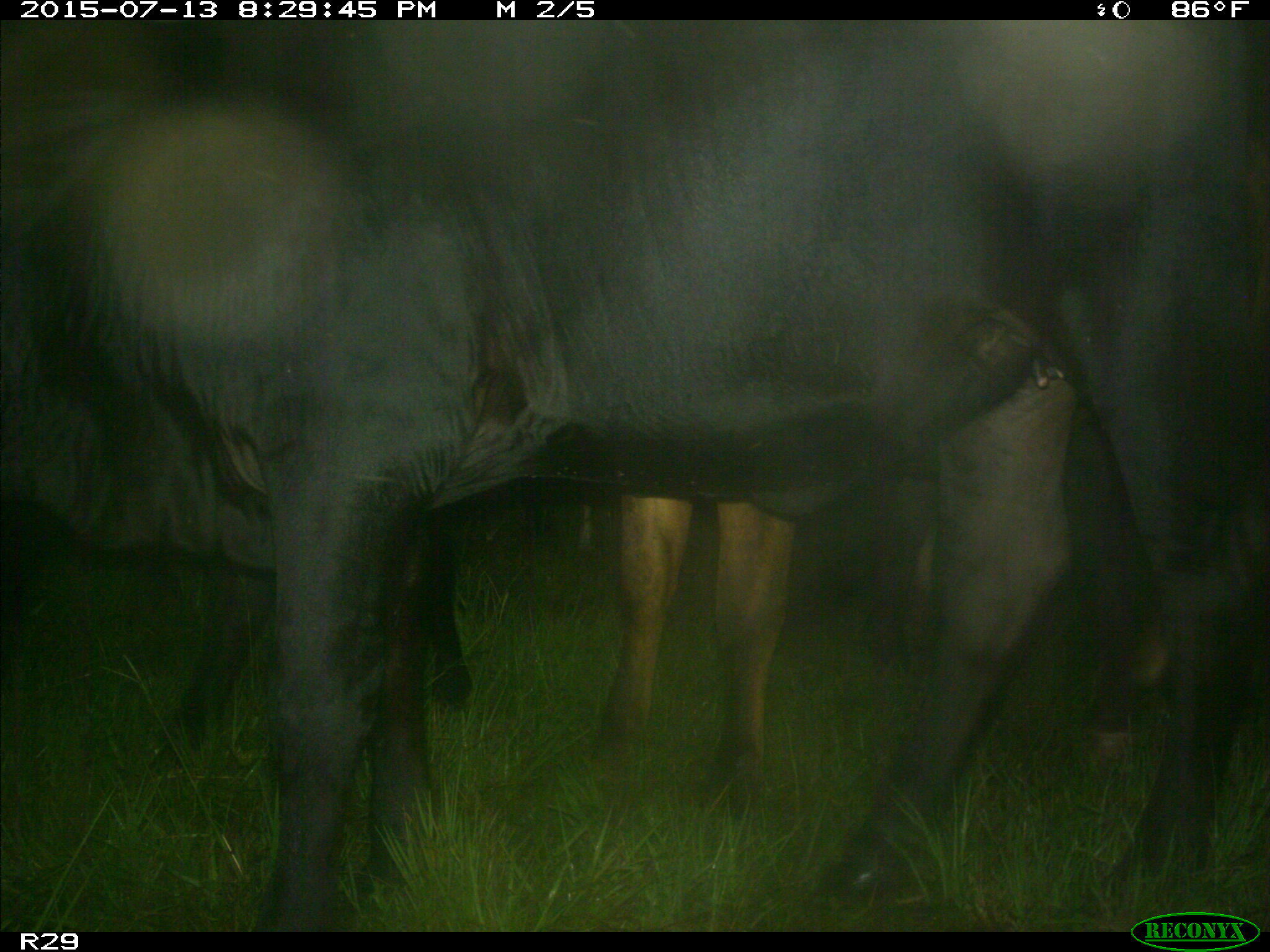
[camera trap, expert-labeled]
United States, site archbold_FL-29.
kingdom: Animalia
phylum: Chordata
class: Mammalia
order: Artiodactyla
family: Bovidae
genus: Bos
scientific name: Bos taurus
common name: domestic cow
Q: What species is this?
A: Bos taurus (domestic cow).